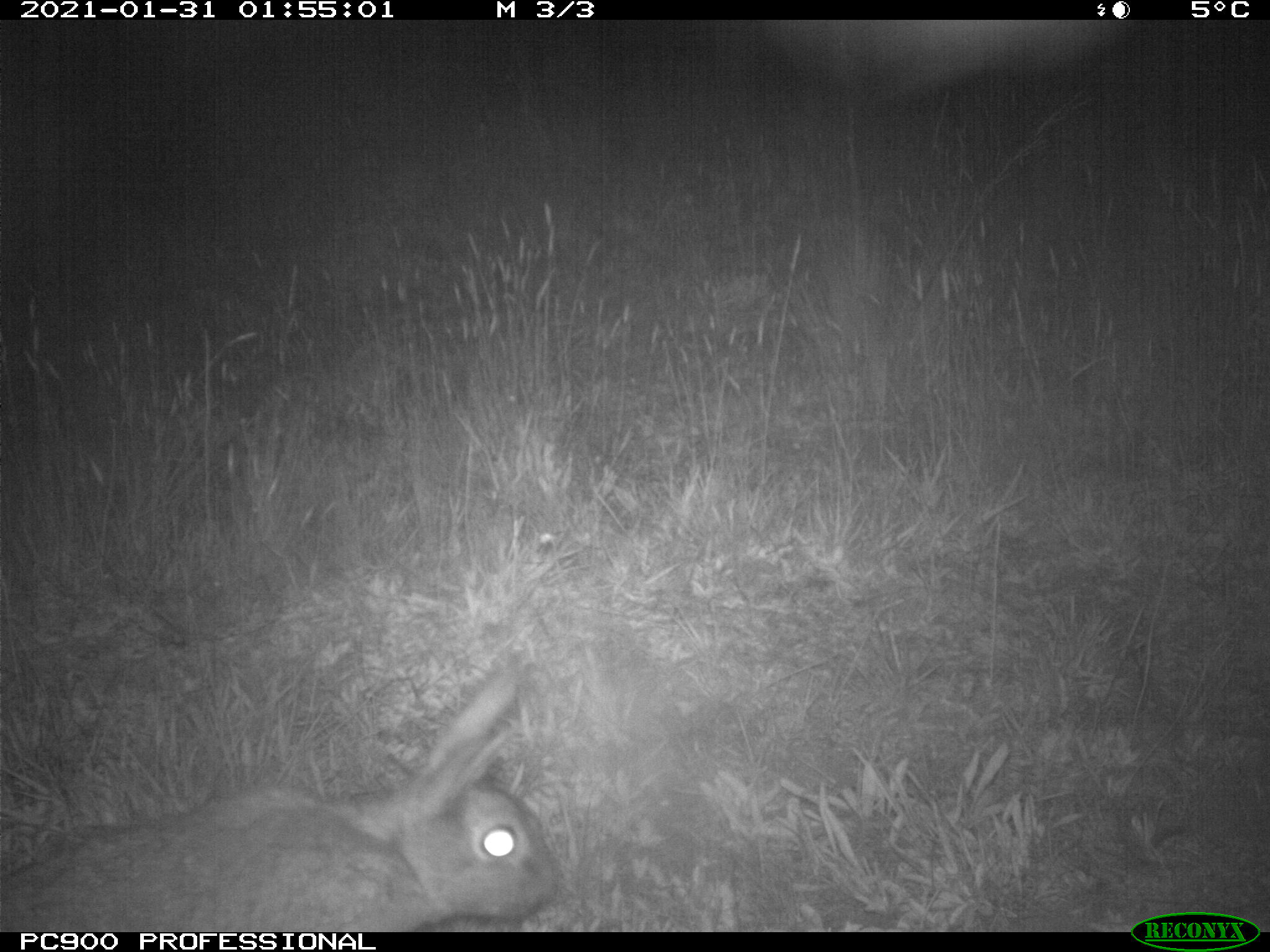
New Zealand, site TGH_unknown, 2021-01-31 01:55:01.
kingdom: Animalia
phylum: Chordata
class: Mammalia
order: Lagomorpha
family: Leporidae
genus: Oryctolagus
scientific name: Oryctolagus cuniculus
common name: european rabbit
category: rabbit